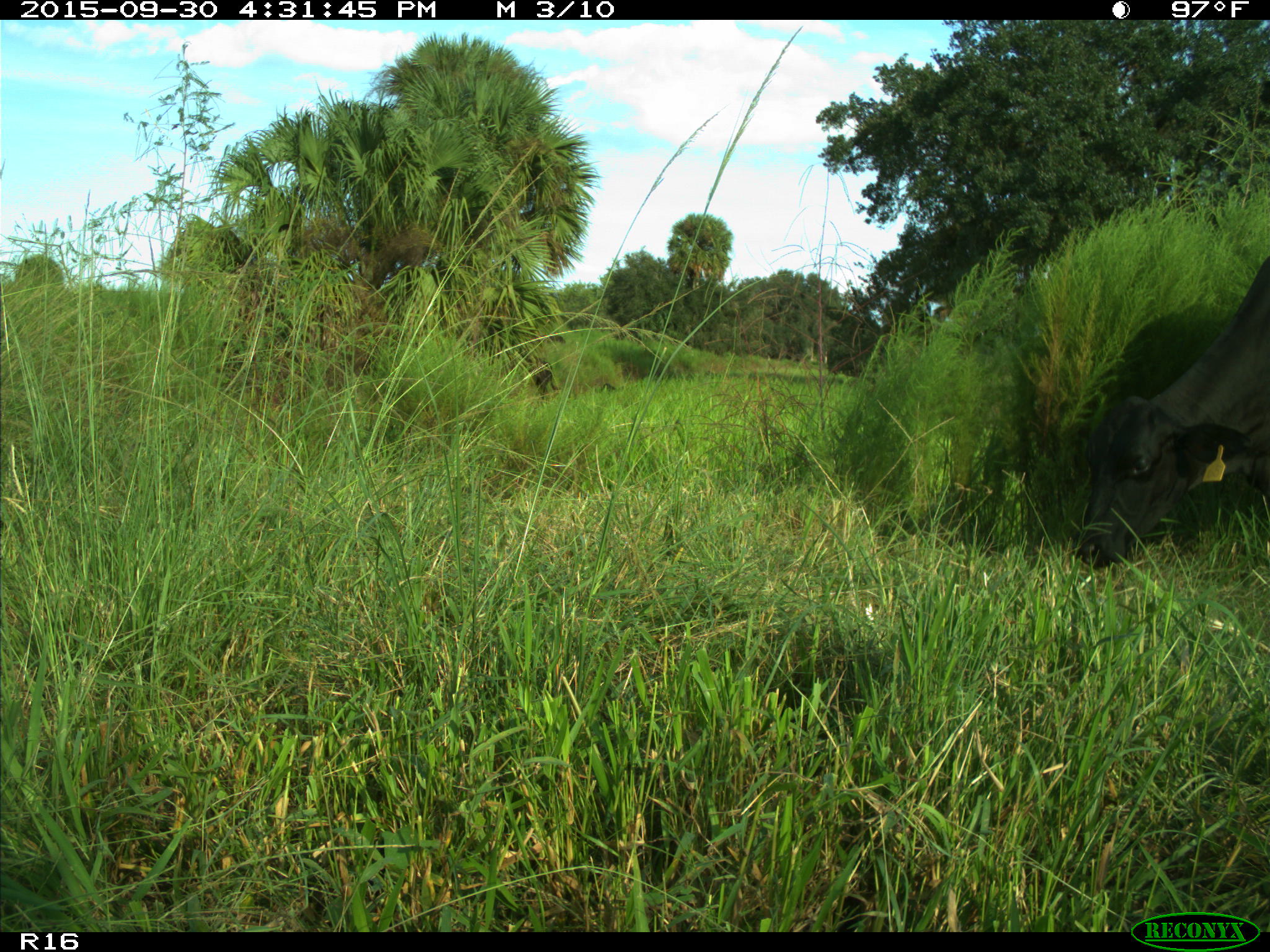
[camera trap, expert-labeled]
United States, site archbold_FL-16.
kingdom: Animalia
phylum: Chordata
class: Mammalia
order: Artiodactyla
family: Bovidae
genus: Bos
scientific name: Bos taurus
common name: domestic cow